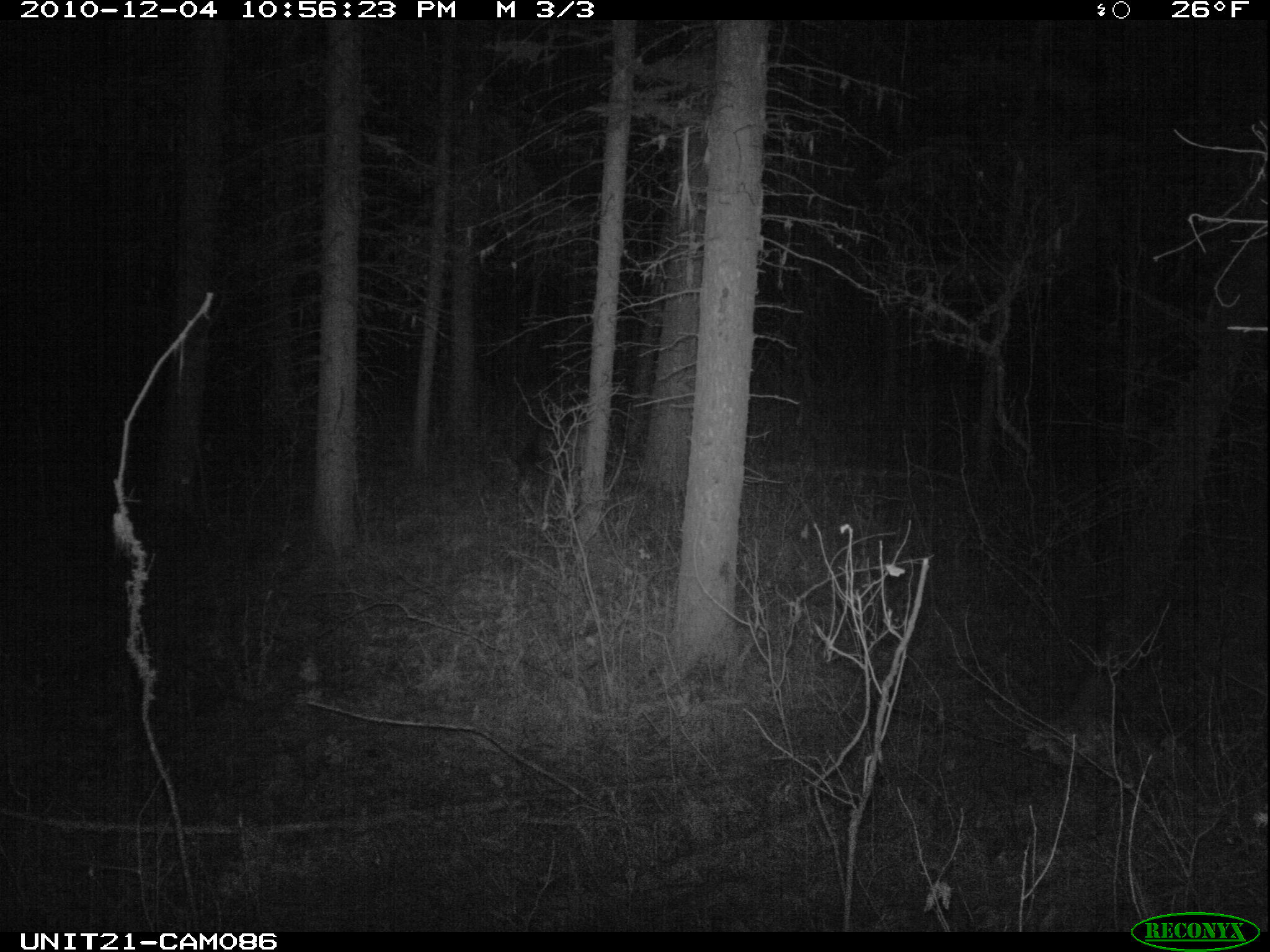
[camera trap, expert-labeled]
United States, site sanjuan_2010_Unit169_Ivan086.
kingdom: Animalia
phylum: Chordata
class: Mammalia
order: Artiodactyla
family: Cervidae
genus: Odocoileus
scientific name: Odocoileus hemionus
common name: mule deer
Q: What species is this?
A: Odocoileus hemionus (mule deer).